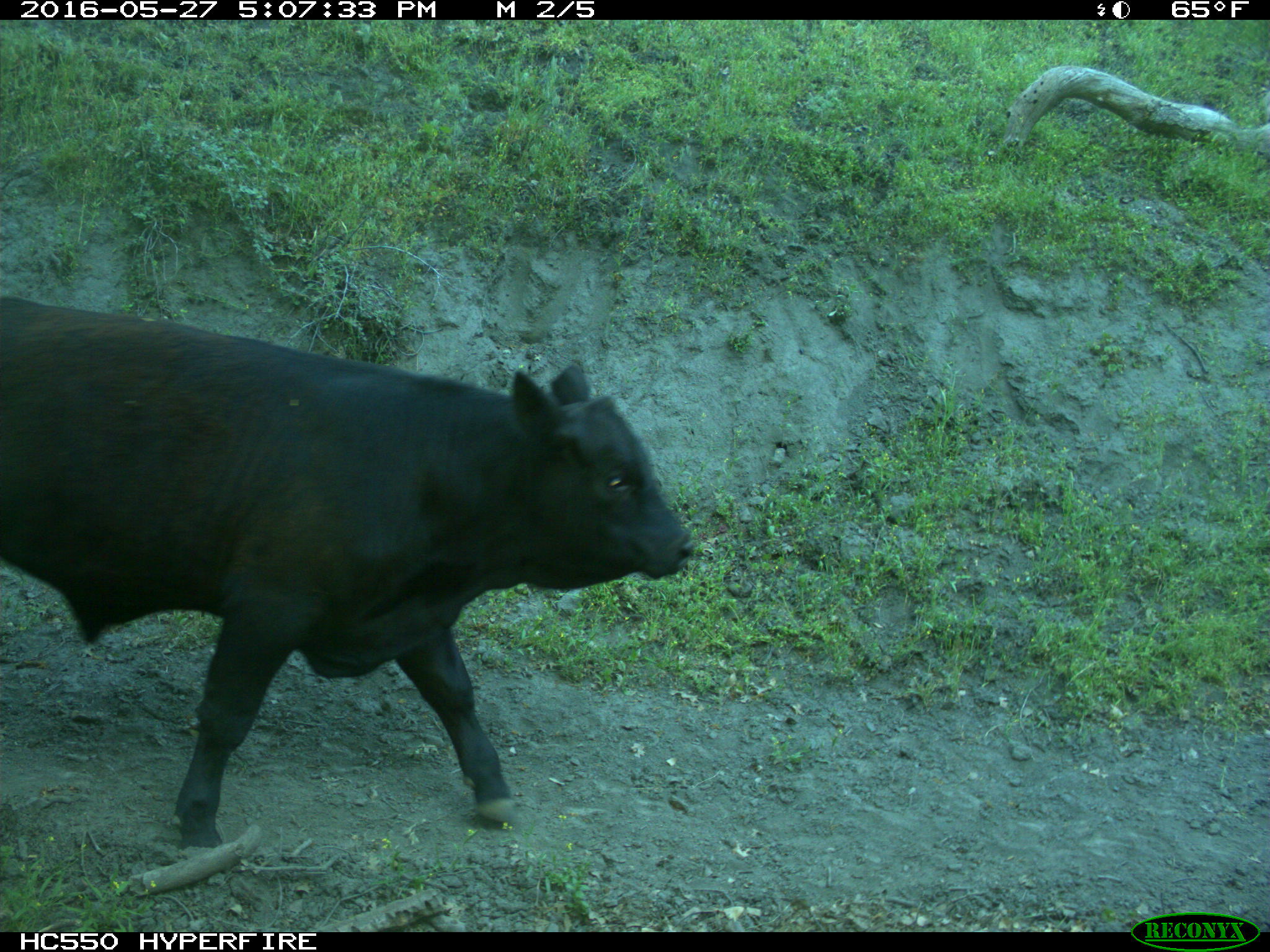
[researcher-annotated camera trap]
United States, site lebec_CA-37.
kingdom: Animalia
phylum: Chordata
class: Mammalia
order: Artiodactyla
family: Bovidae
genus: Bos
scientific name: Bos taurus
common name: domestic cow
Bos taurus (domestic cow).